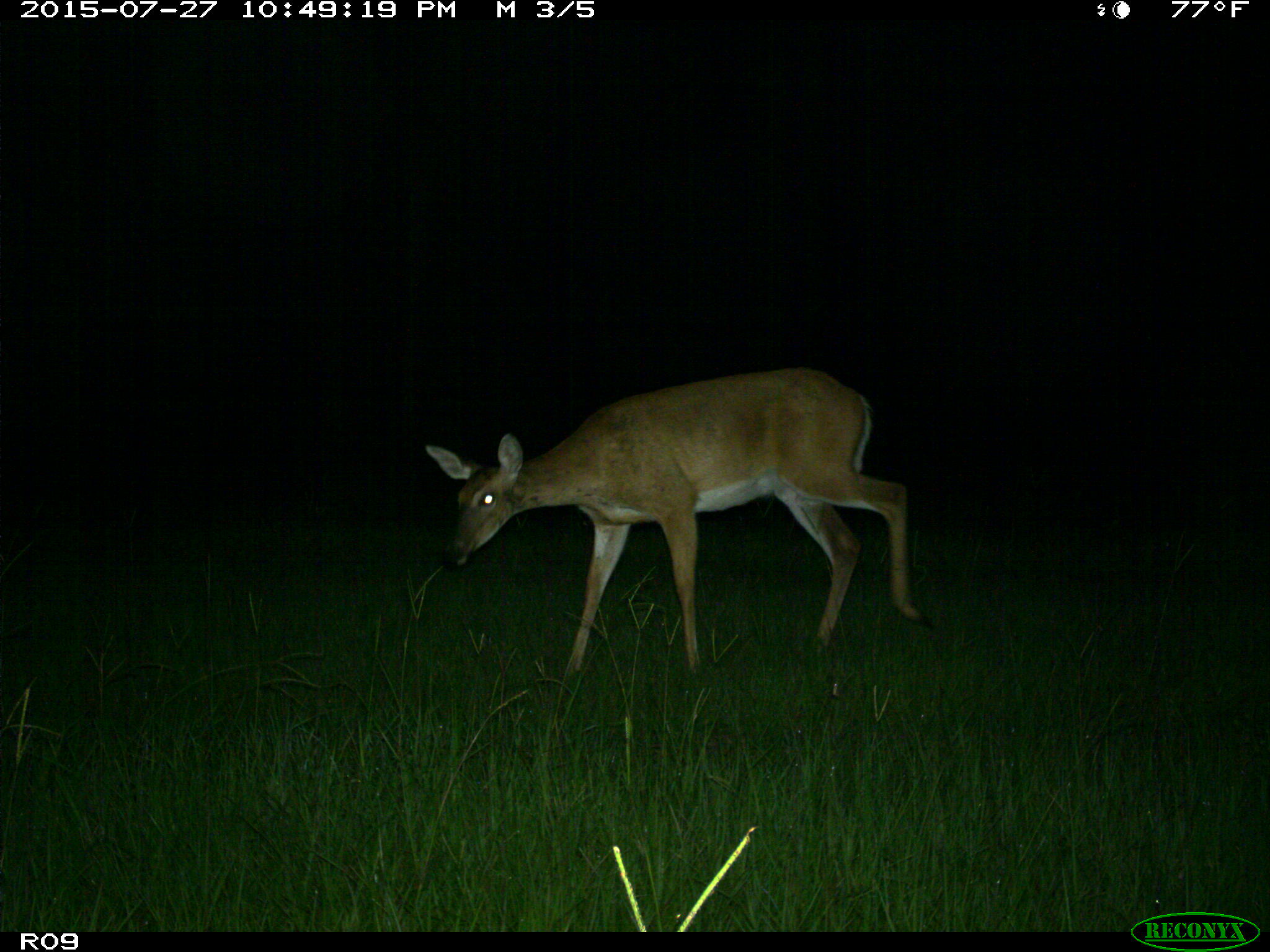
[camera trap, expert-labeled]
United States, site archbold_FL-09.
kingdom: Animalia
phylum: Chordata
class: Mammalia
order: Artiodactyla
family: Cervidae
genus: Odocoileus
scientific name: Odocoileus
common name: deer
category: unidentified deer